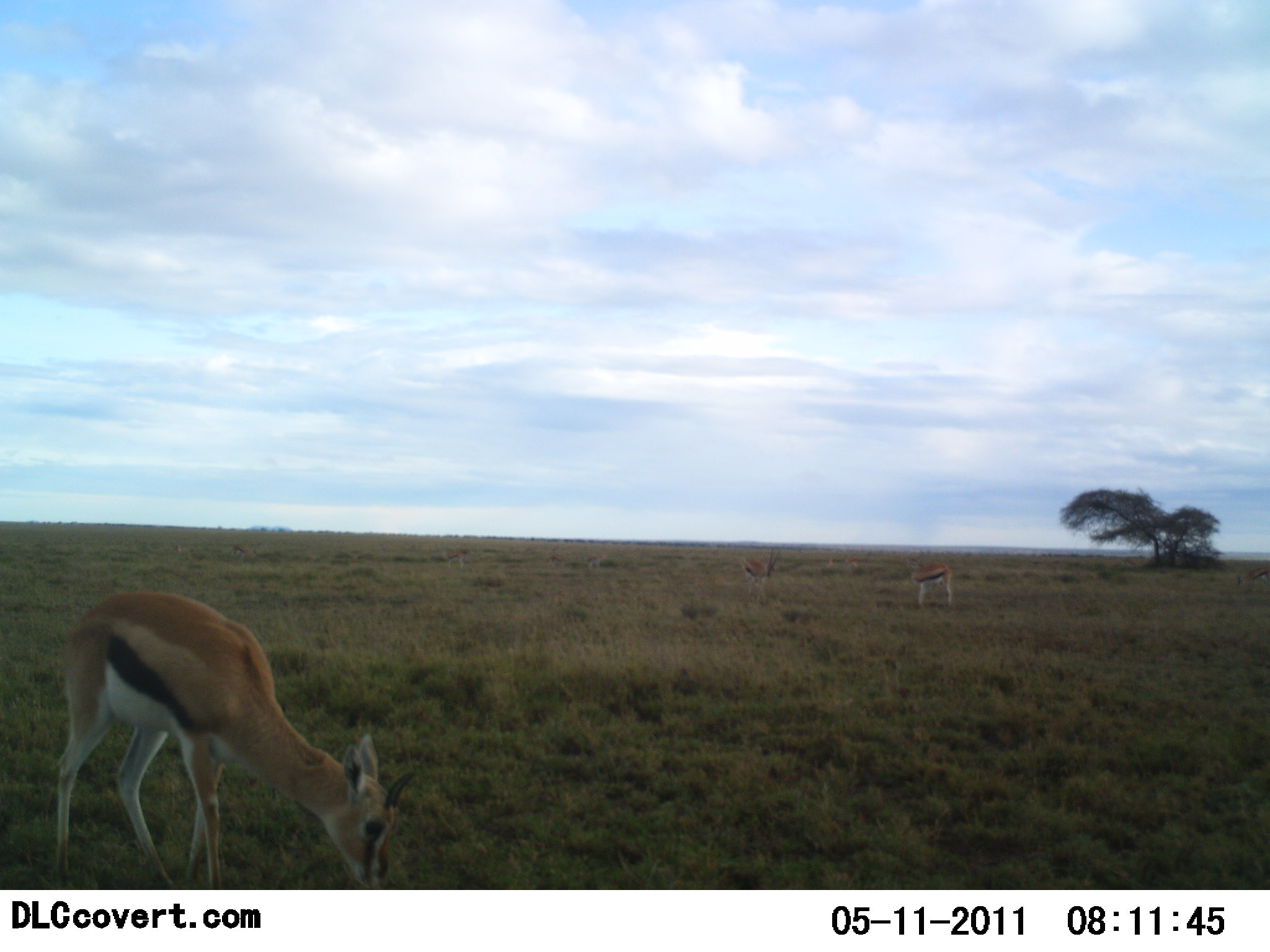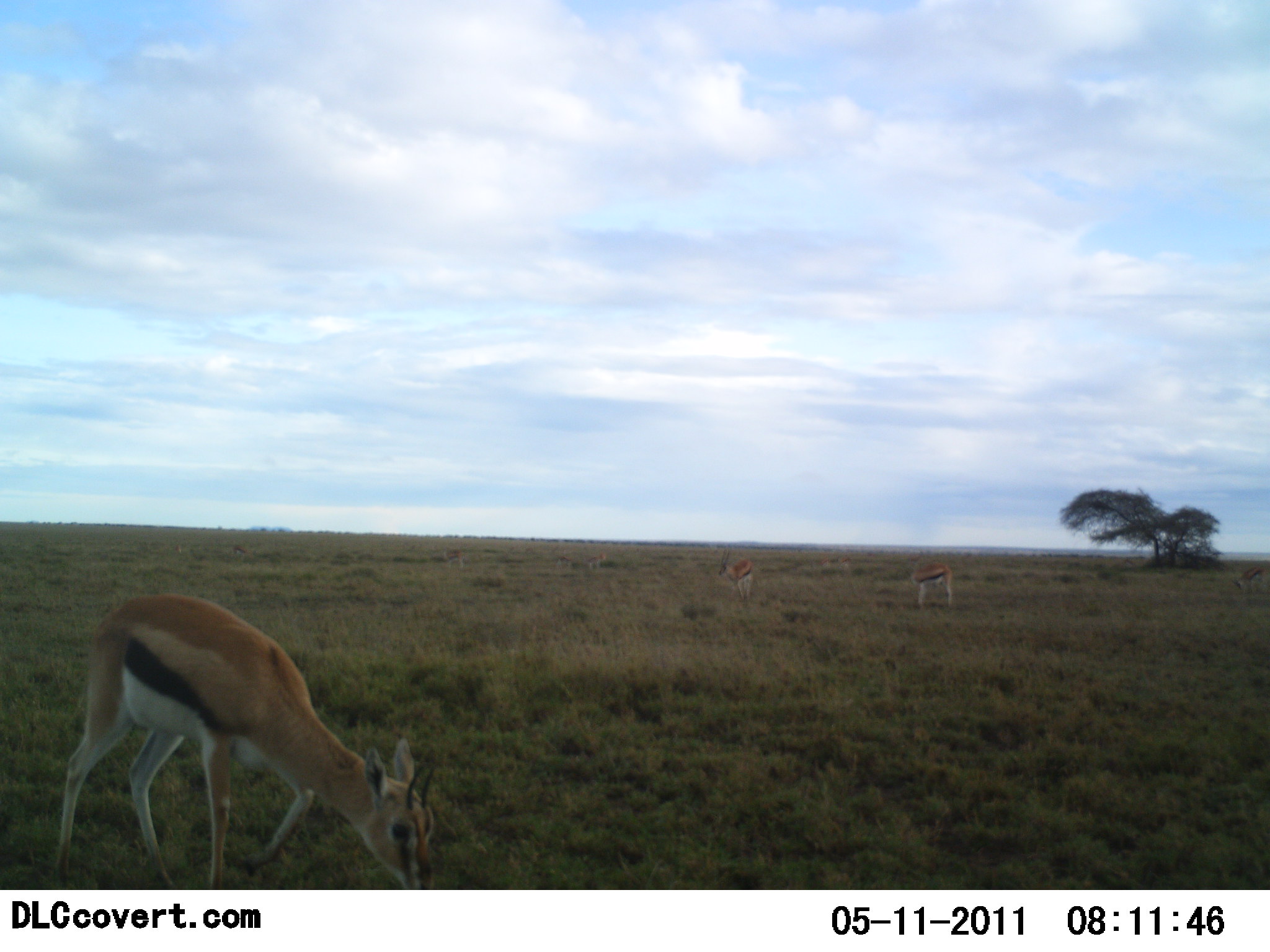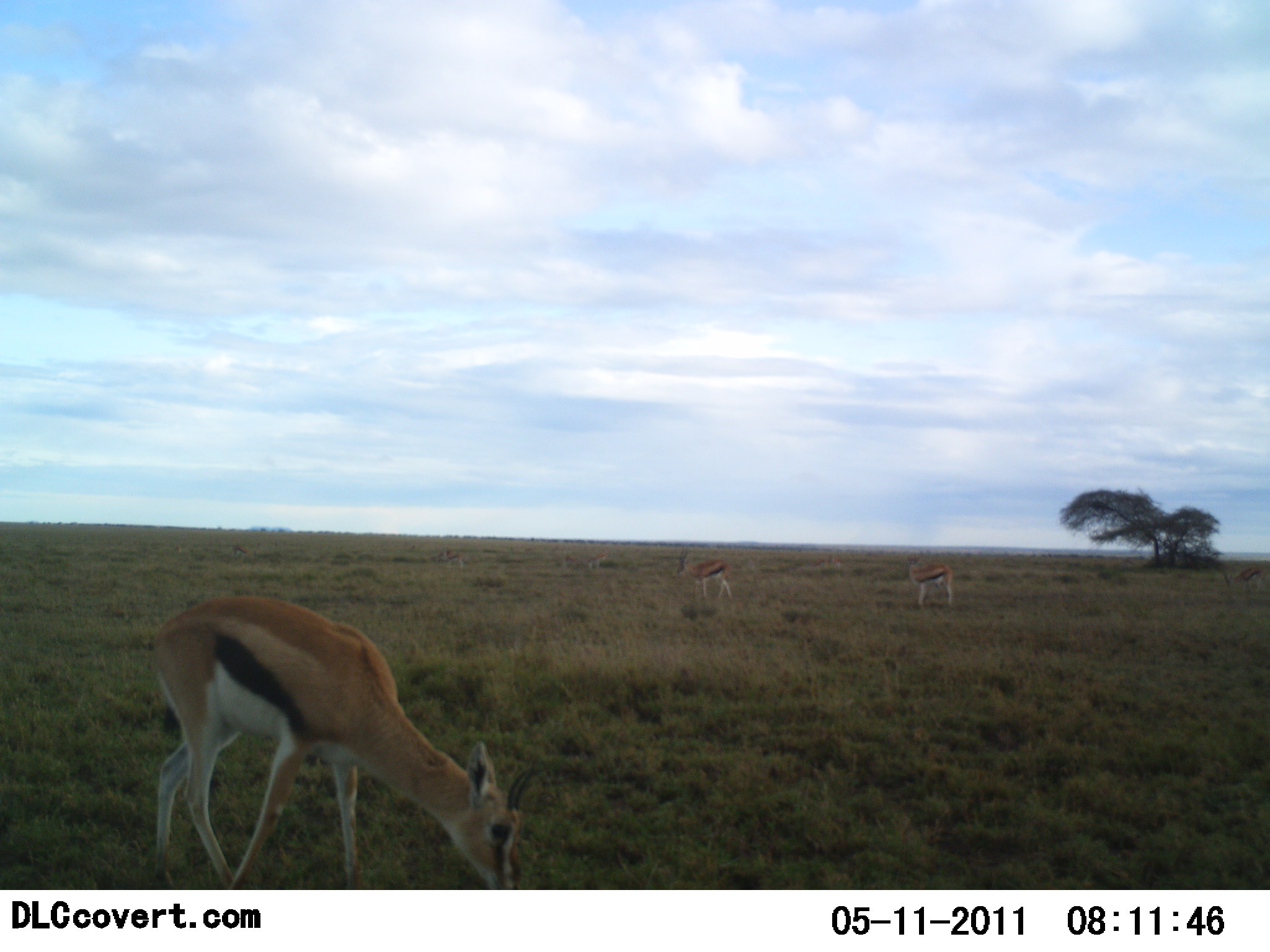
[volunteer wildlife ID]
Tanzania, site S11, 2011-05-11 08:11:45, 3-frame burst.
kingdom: Animalia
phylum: Chordata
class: Mammalia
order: Artiodactyla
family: Bovidae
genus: Eudorcas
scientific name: Eudorcas thomsonii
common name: thomson's gazelle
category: gazellethomsons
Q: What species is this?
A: Gazellethomsons (thomson's gazelle) (Eudorcas thomsonii).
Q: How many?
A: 3.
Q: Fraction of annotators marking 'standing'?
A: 42%.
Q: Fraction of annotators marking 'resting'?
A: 0%.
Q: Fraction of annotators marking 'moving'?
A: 33%.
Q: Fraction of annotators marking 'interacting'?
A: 0%.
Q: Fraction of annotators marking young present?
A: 8%.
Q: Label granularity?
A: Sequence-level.